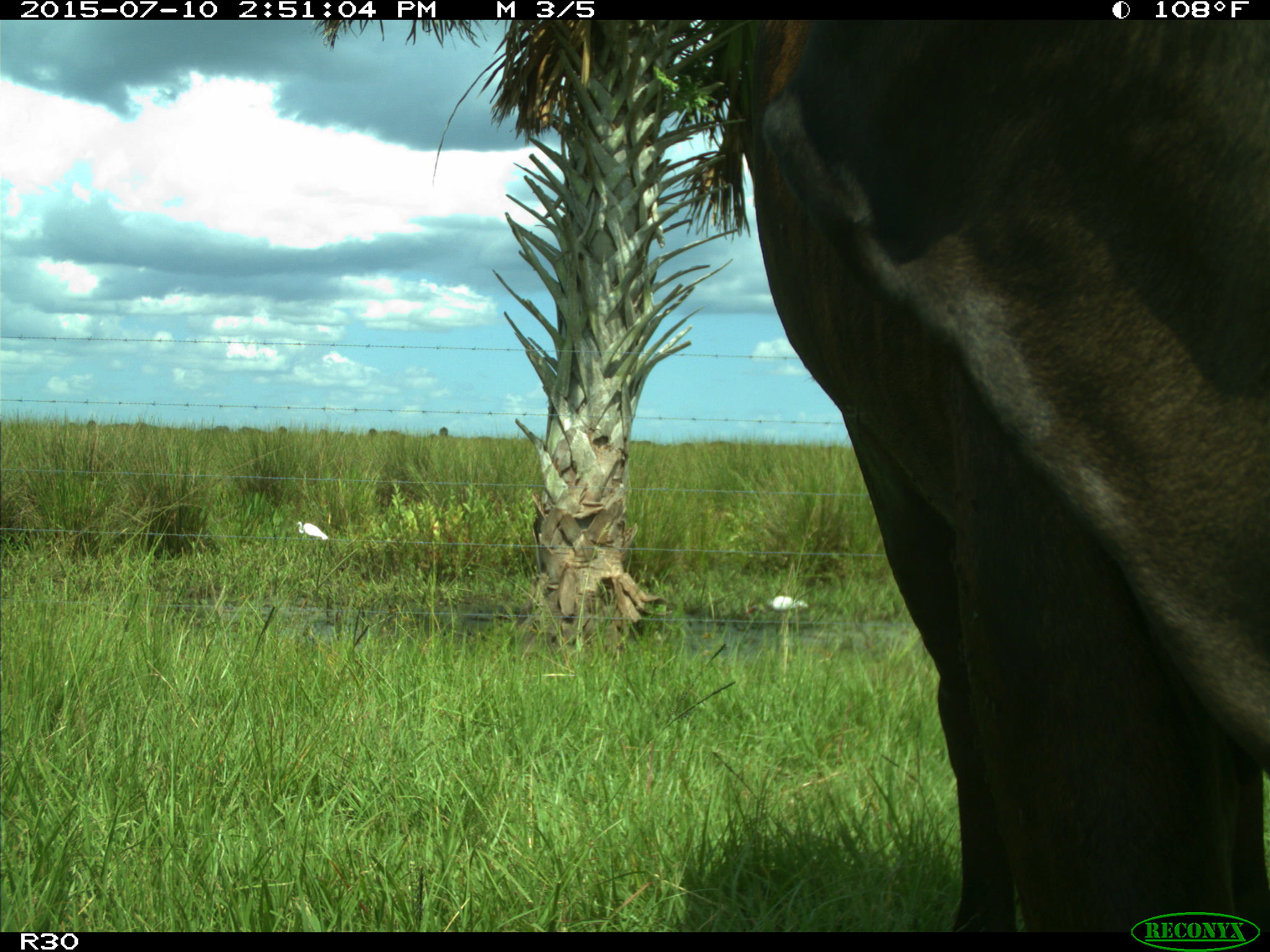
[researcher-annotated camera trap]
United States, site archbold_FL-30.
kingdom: Animalia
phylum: Chordata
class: Mammalia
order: Artiodactyla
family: Bovidae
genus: Bos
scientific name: Bos taurus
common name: domestic cow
Bos taurus (domestic cow).